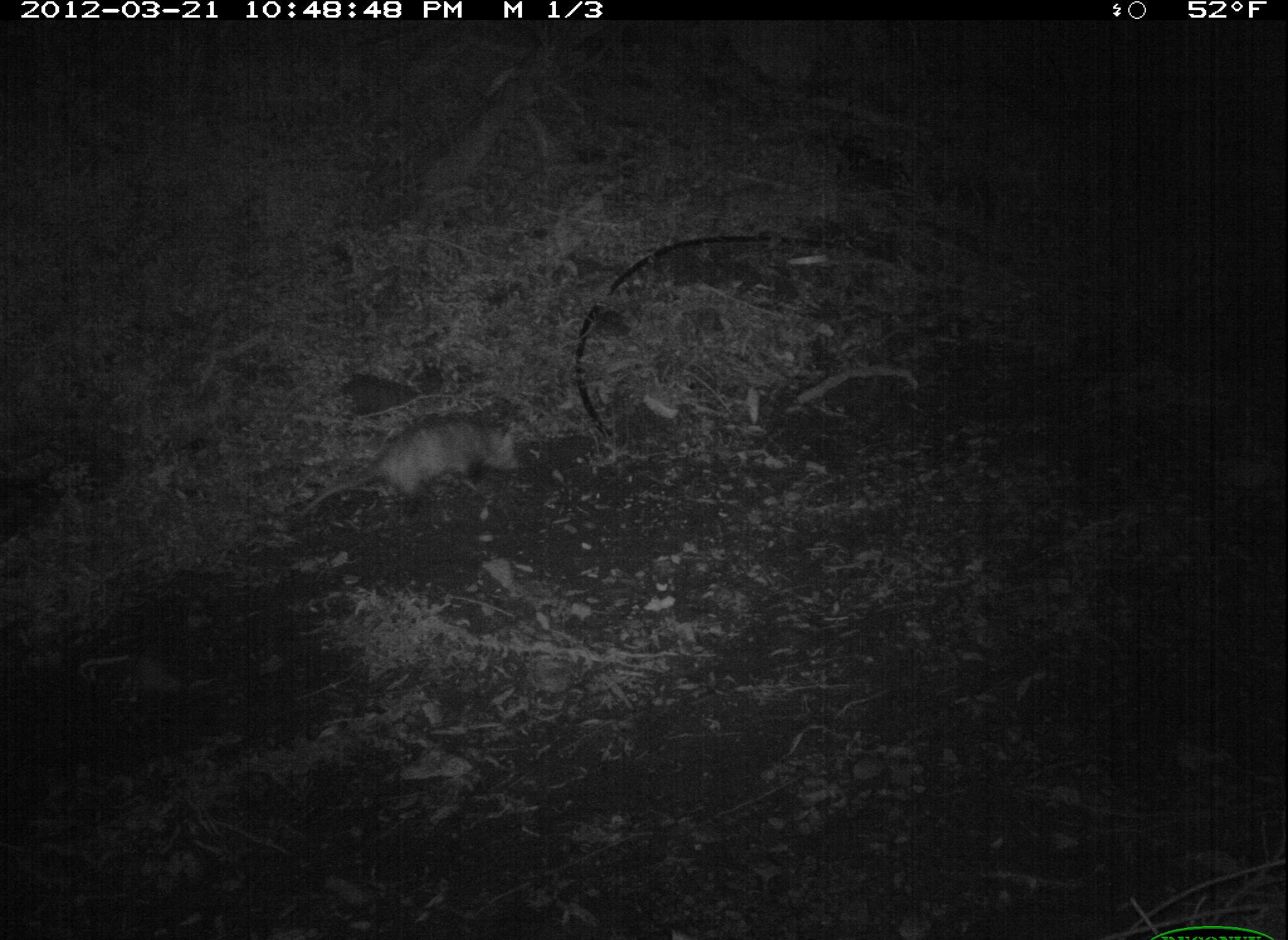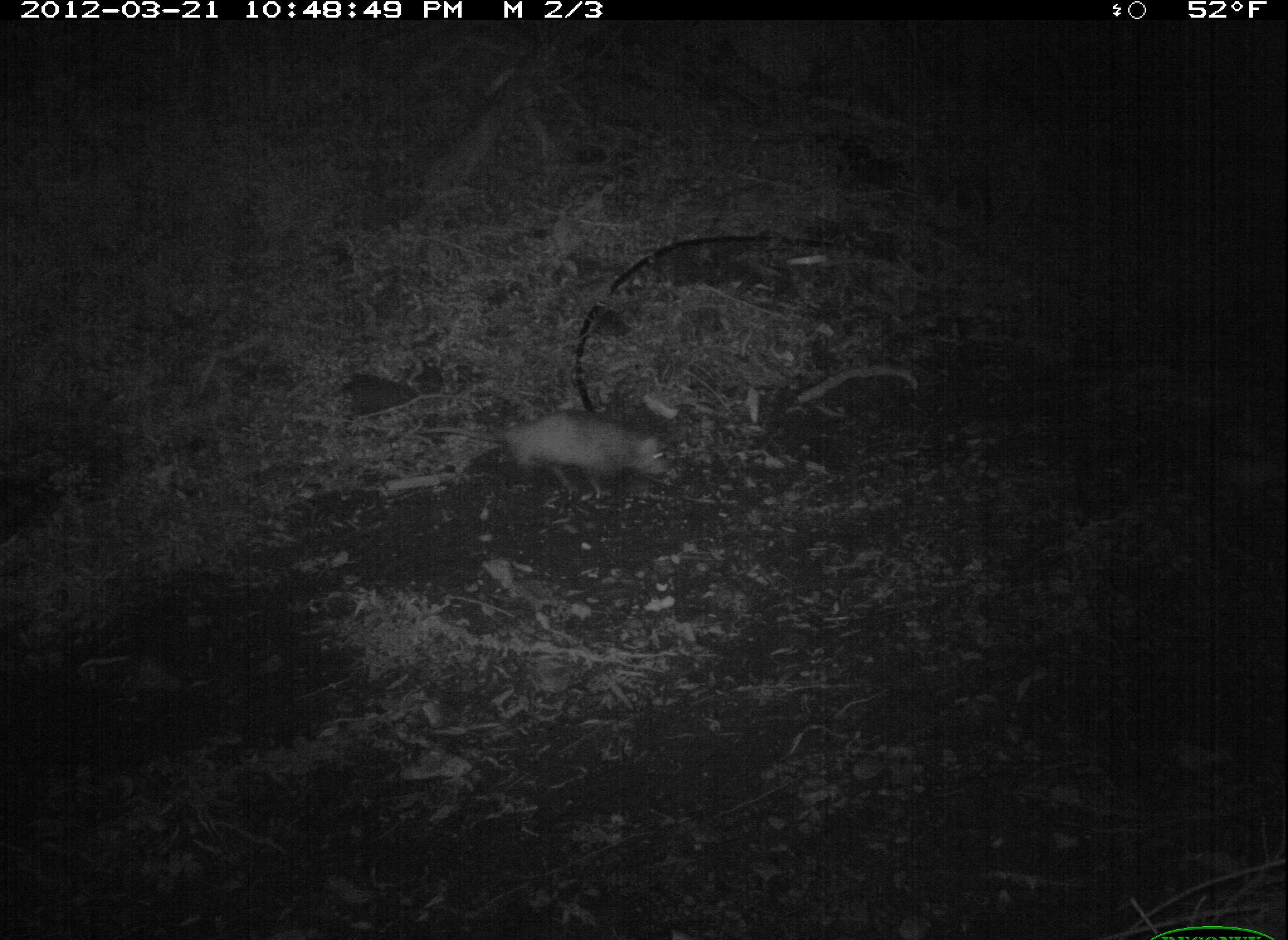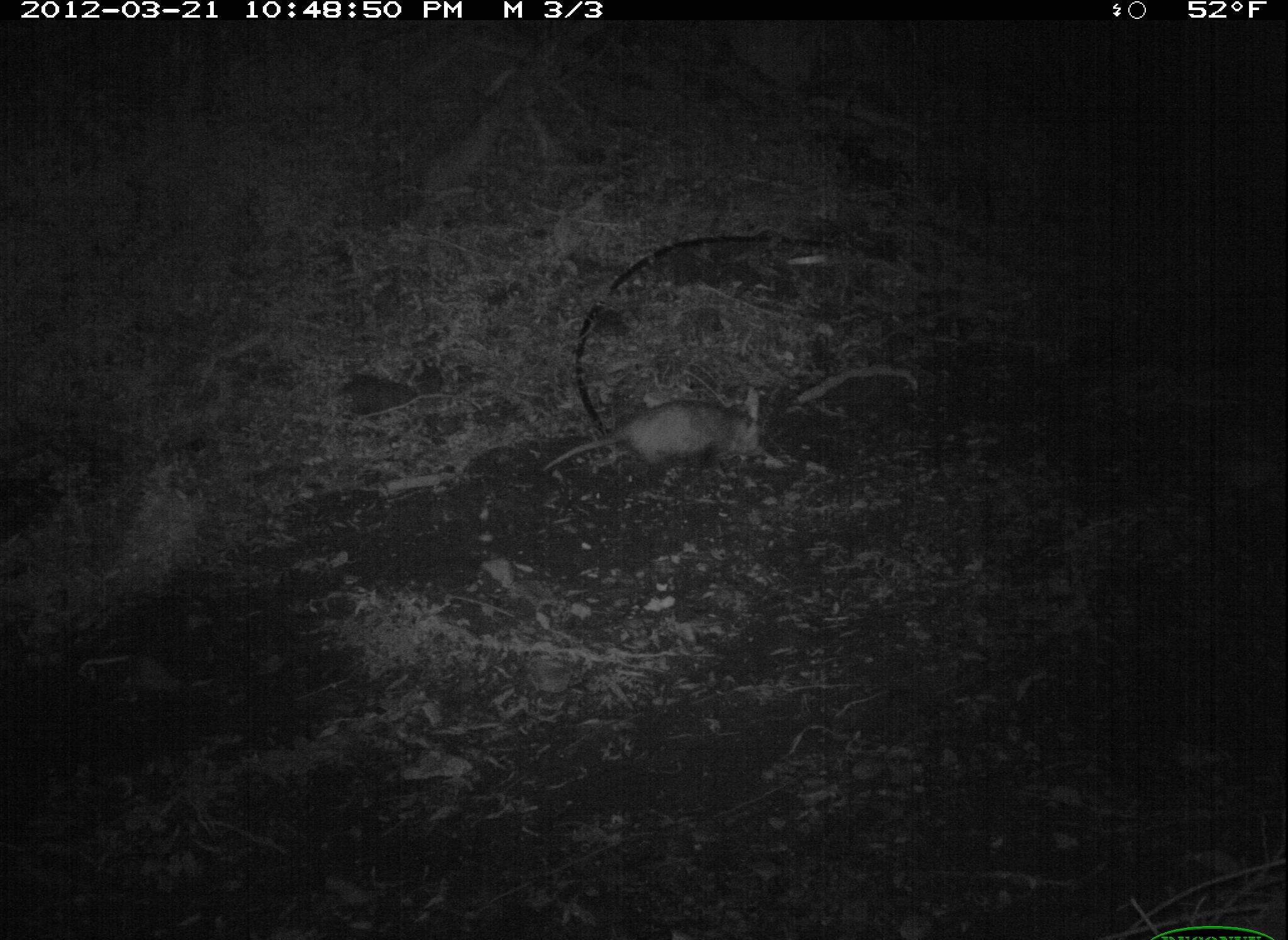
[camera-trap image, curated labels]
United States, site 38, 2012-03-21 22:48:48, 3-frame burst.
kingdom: Animalia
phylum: Chordata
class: Mammalia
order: Didelphimorphia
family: Didelphidae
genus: Didelphis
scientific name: Didelphis virginiana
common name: virginia opossum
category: opossum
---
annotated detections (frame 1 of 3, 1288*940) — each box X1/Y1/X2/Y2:
opossum: 304/403/531/535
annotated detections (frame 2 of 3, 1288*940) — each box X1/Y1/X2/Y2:
opossum: 417/401/676/506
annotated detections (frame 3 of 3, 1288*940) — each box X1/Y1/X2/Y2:
opossum: 528/398/773/490